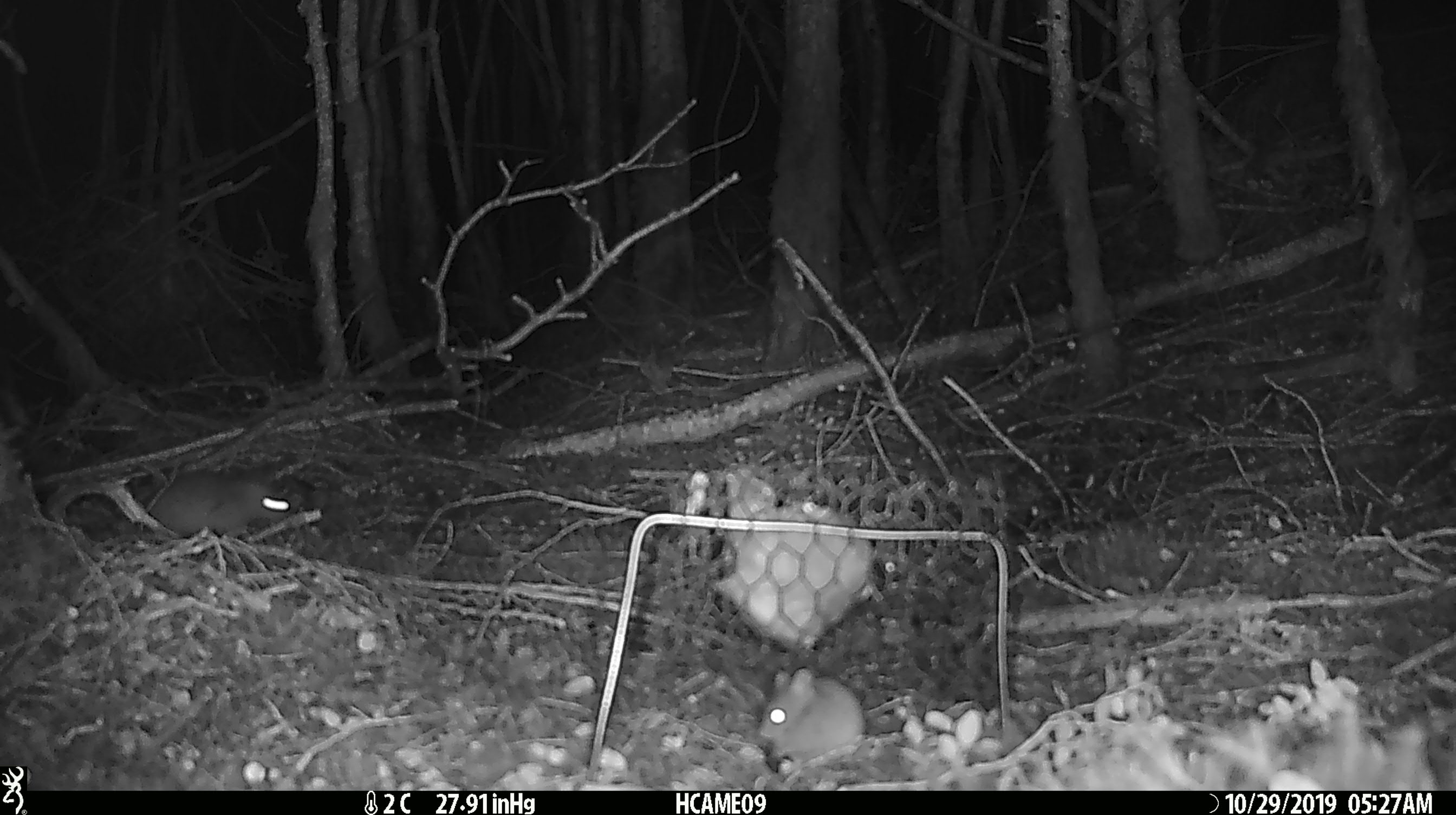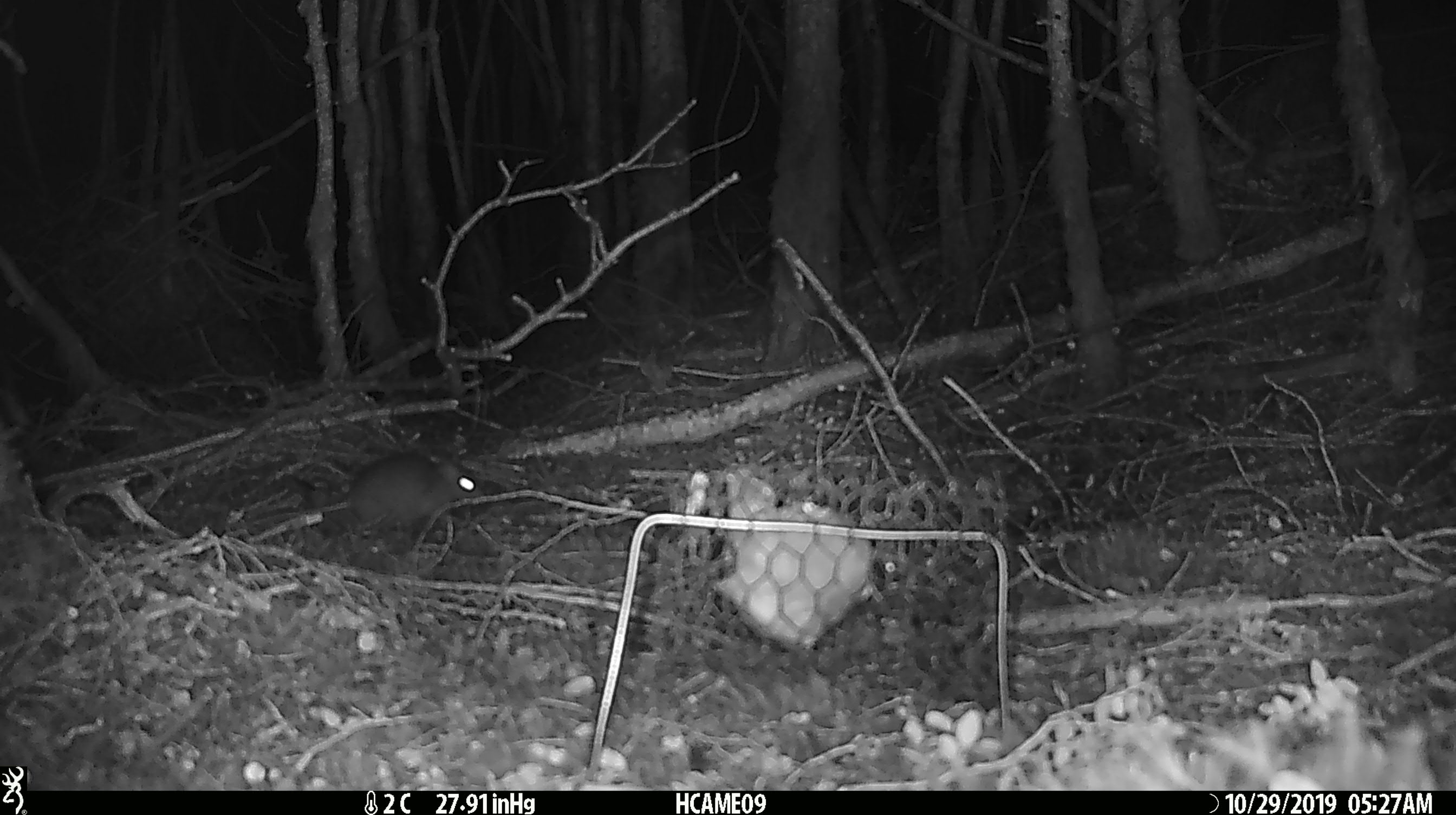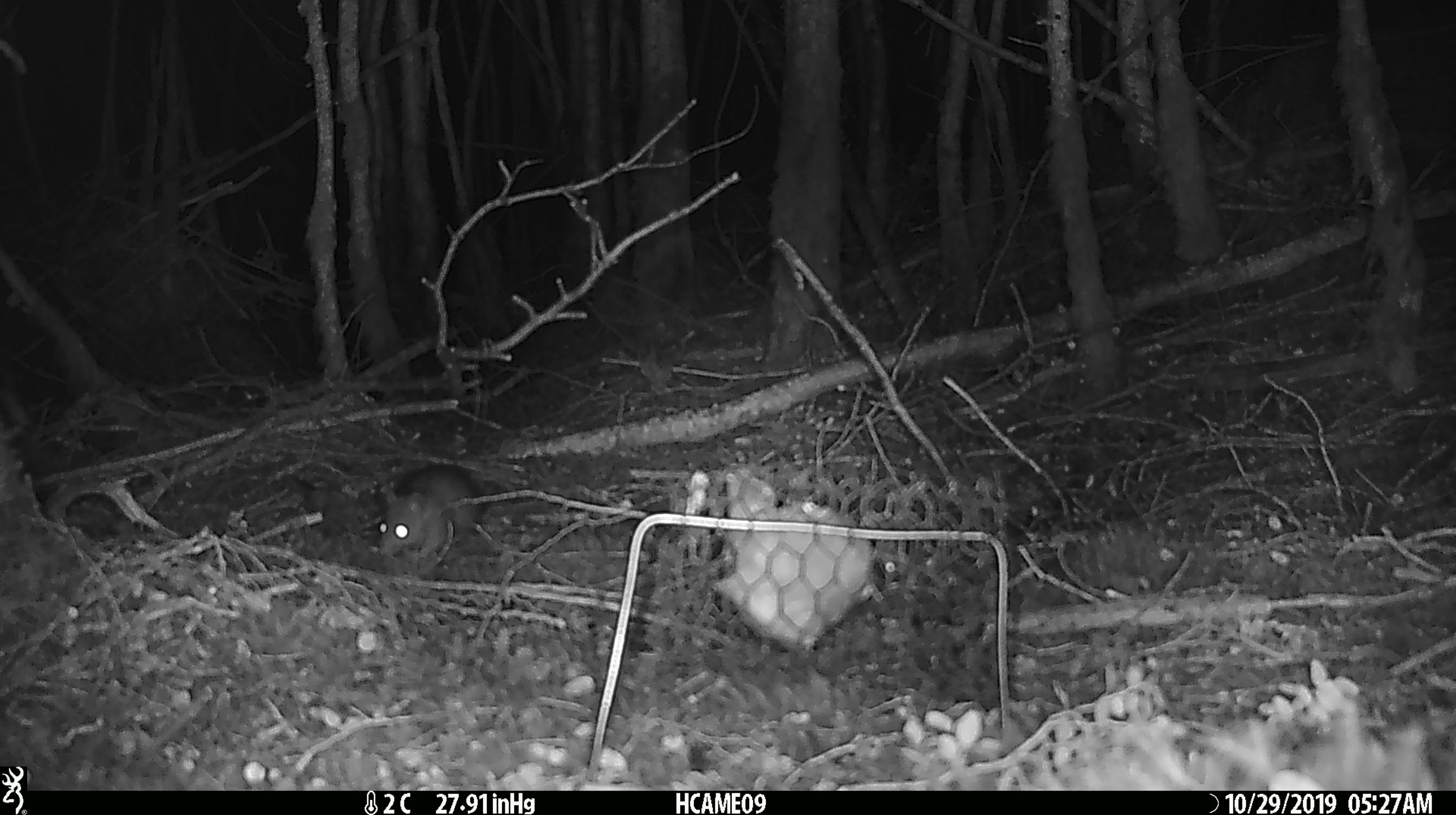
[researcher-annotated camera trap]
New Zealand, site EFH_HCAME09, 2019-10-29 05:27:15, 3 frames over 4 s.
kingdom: Animalia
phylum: Chordata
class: Mammalia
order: Rodentia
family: Muridae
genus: Mus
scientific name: Mus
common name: mouse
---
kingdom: Animalia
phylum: Chordata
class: Mammalia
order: Rodentia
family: Muridae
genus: Rattus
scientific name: Rattus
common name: rat